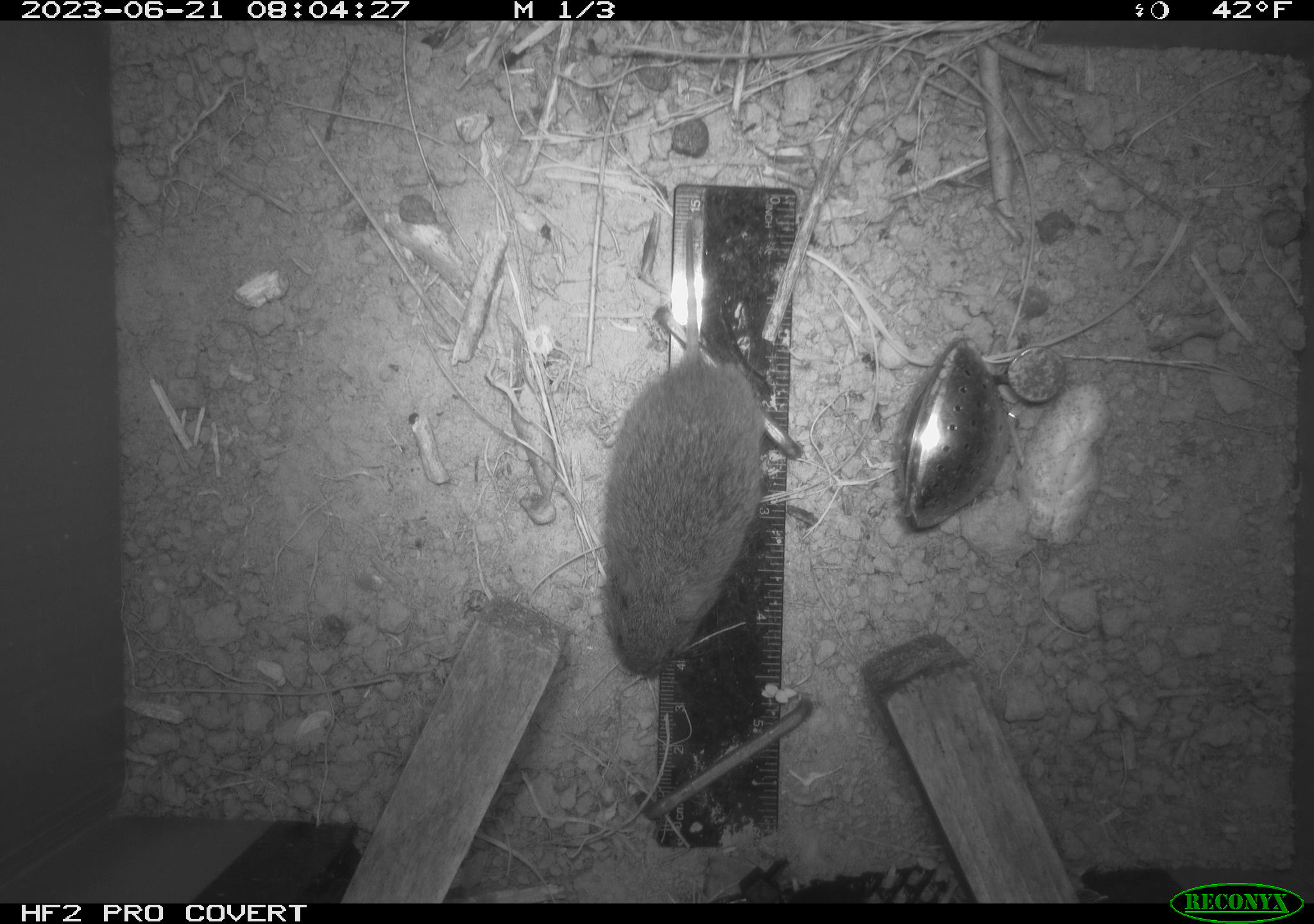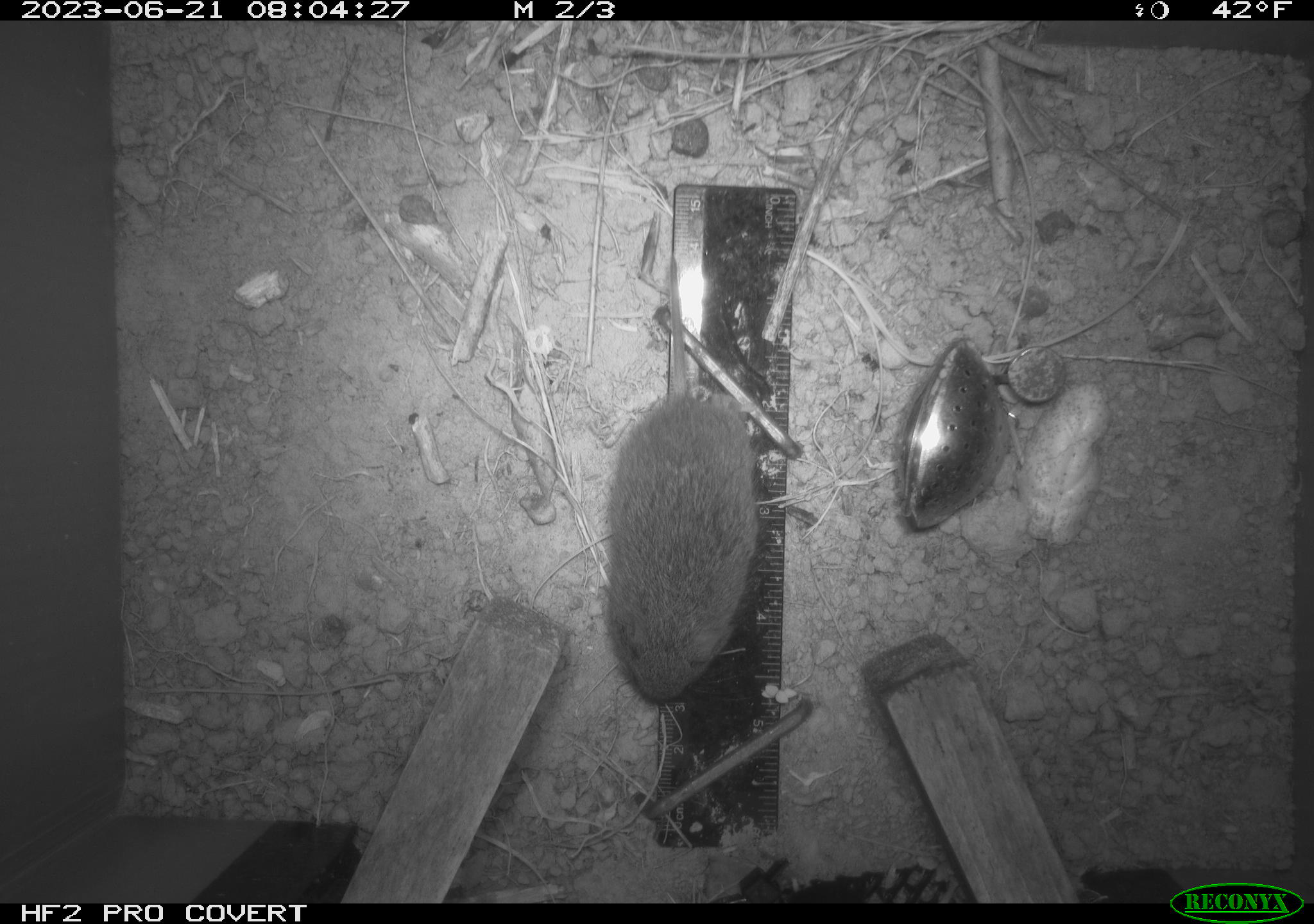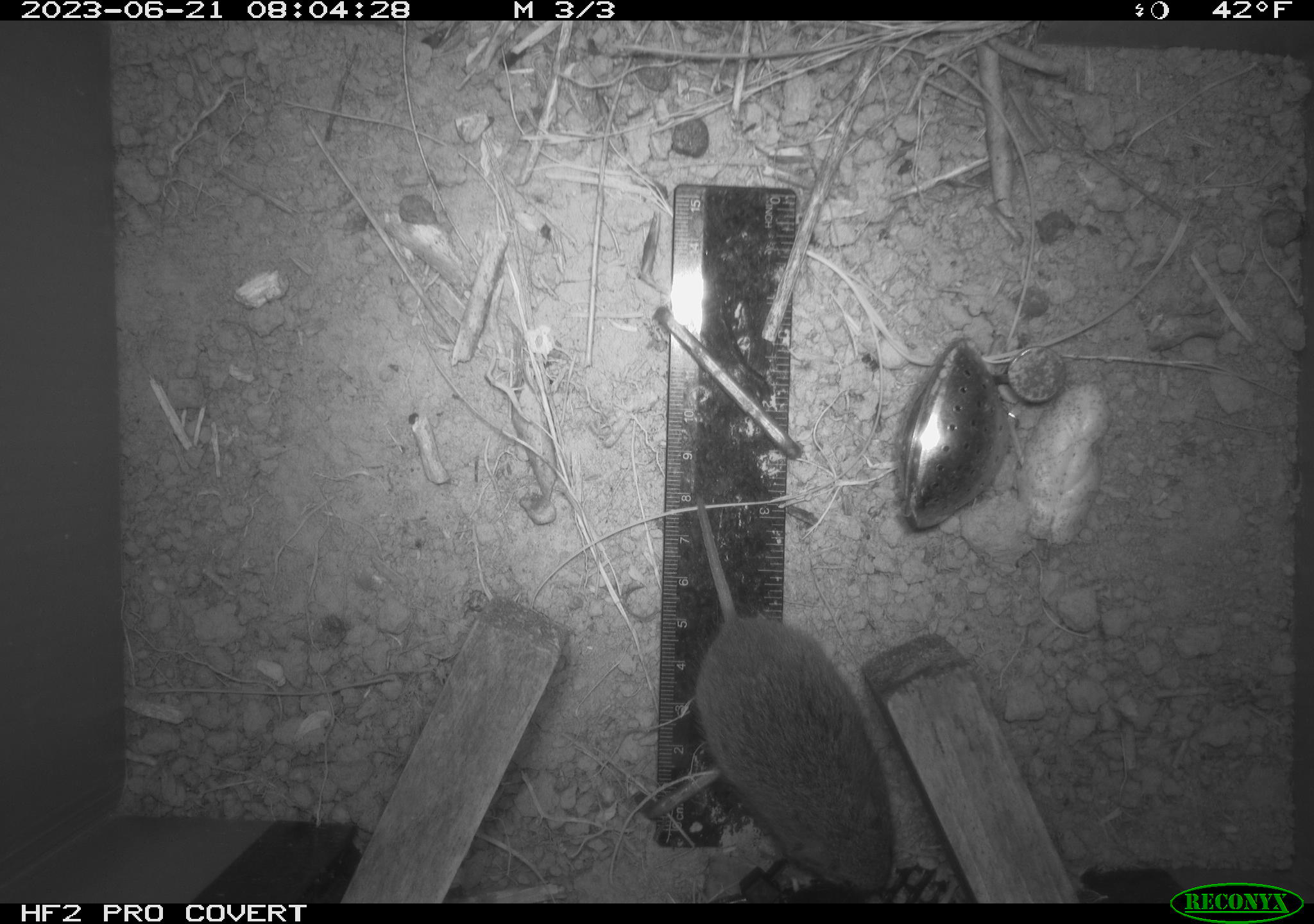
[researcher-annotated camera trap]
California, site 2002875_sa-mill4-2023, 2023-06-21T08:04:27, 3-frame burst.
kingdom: Animalia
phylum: Chordata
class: Mammalia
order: Rodentia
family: Cricetidae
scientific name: Arvicolinae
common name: voles, lemmings, and muskrats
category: arvicolinae subfamily